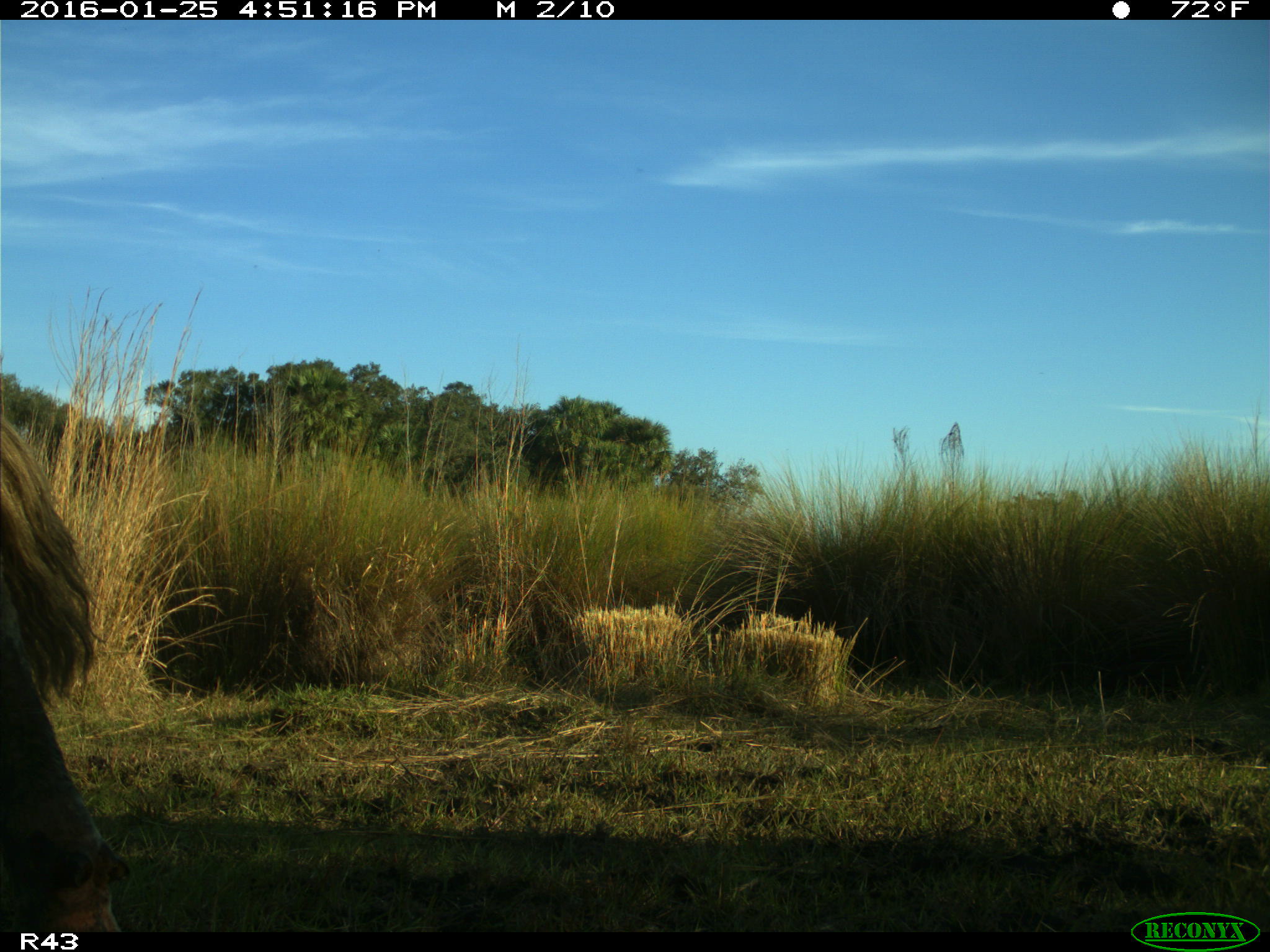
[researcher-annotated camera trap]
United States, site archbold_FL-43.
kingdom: Animalia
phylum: Chordata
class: Mammalia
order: Artiodactyla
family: Bovidae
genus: Bos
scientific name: Bos taurus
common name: domestic cow